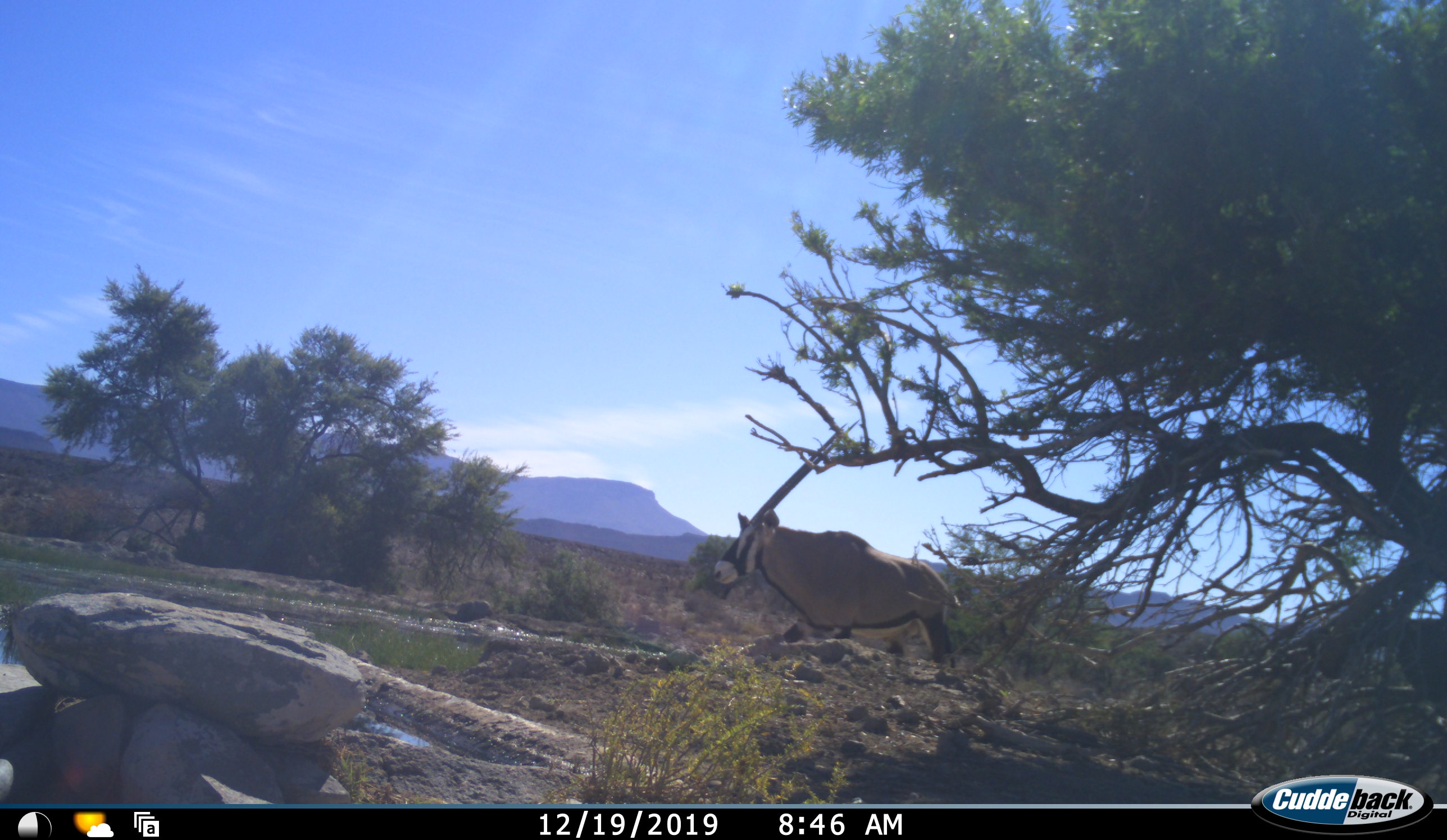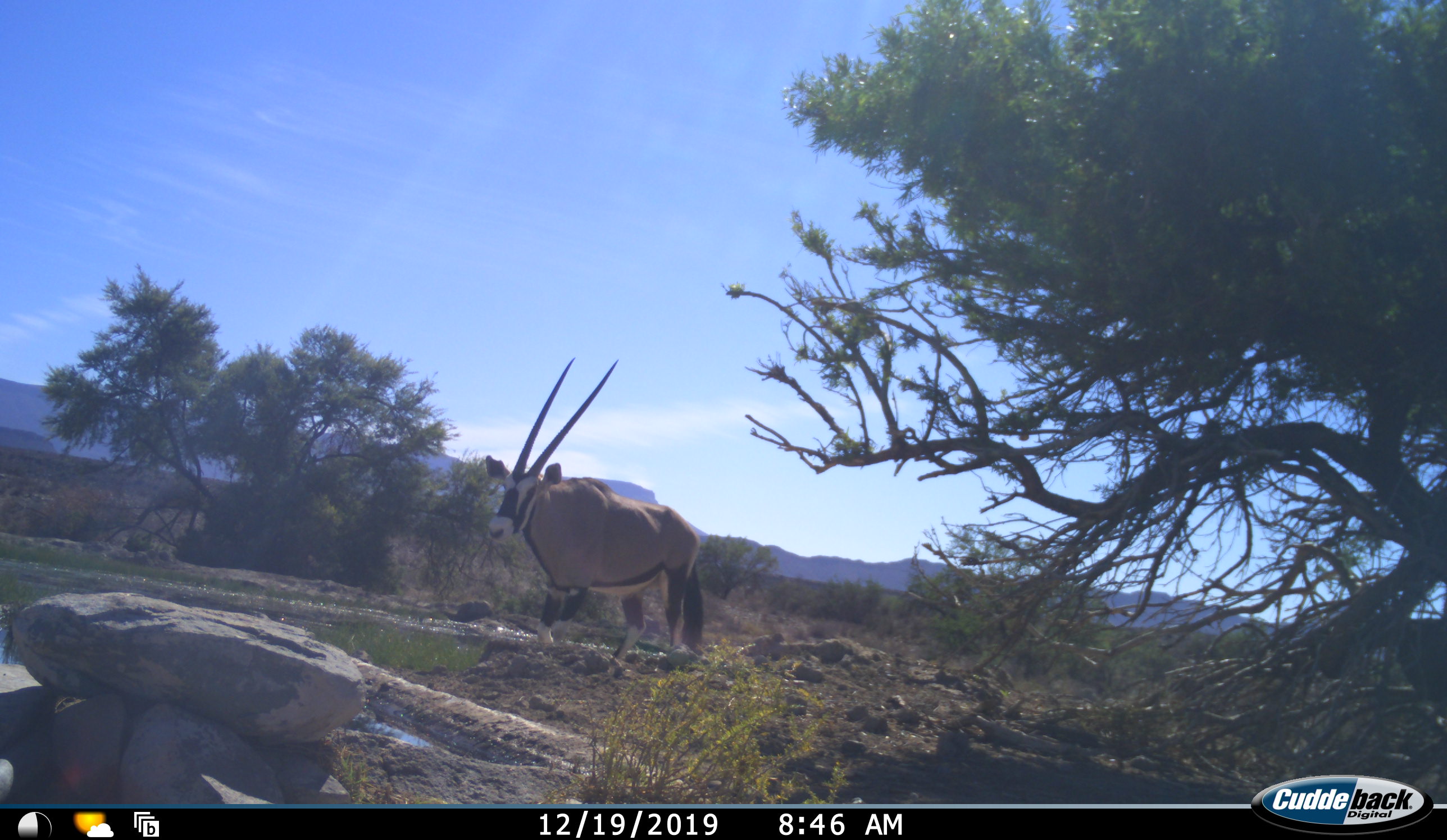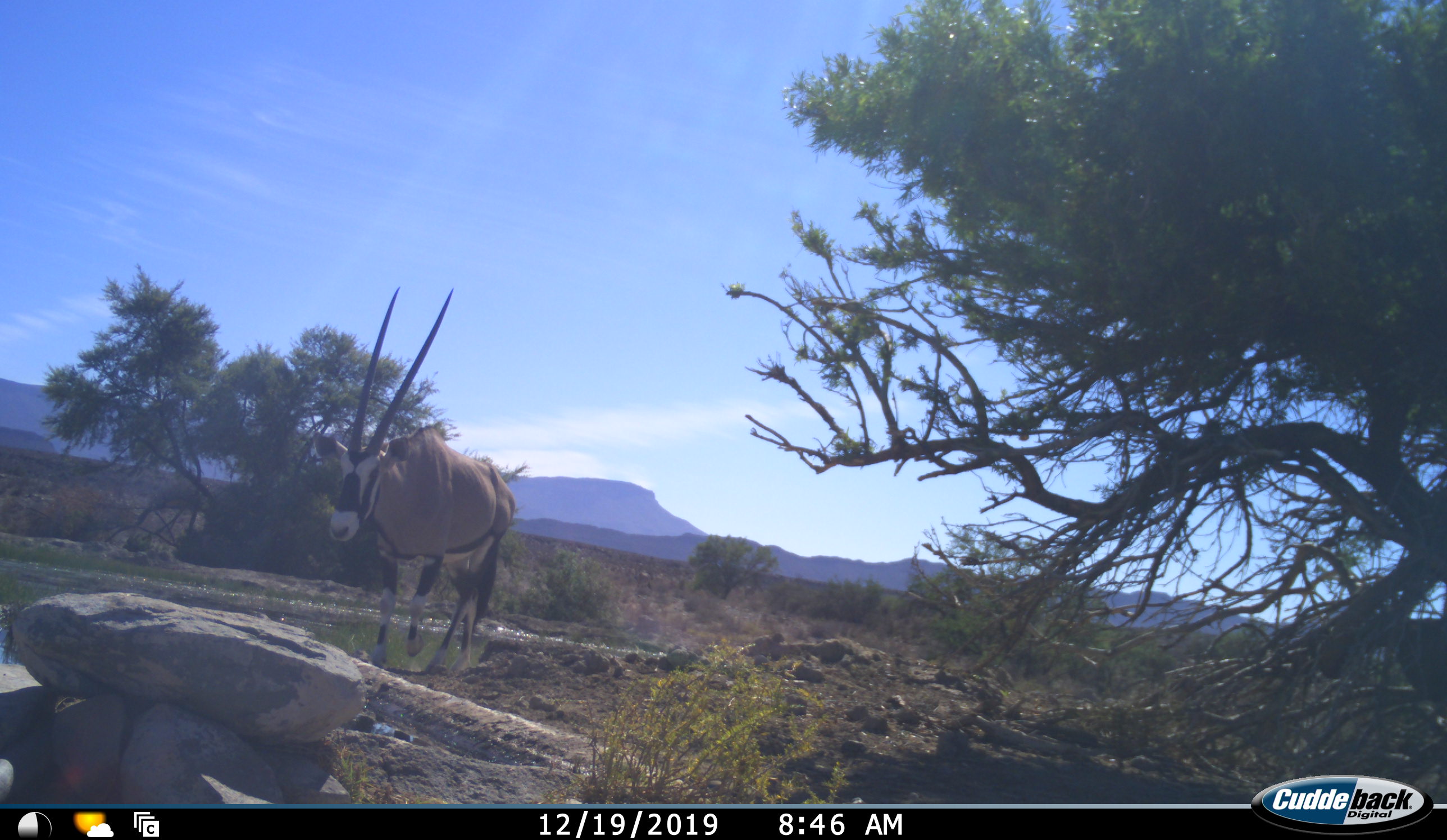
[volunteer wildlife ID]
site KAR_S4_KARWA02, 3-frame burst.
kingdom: Animalia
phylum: Chordata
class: Mammalia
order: Artiodactyla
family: Bovidae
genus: Oryx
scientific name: Oryx gazella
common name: gemsbok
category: oryx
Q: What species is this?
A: Oryx (gemsbok) (Oryx gazella).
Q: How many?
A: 1.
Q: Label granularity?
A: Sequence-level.